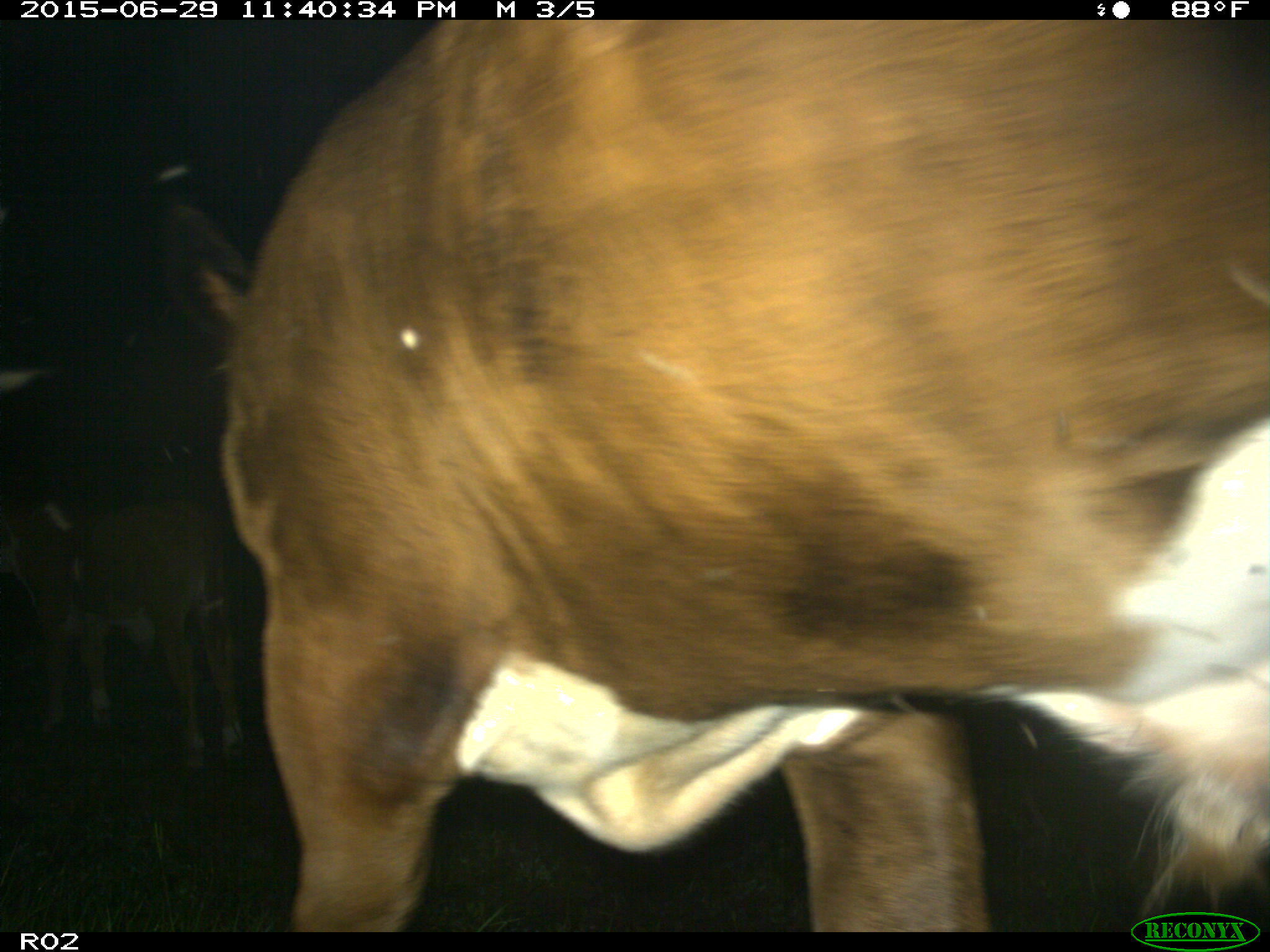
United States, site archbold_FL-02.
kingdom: Animalia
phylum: Chordata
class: Mammalia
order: Artiodactyla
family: Bovidae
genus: Bos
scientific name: Bos taurus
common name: domestic cow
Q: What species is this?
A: Bos taurus (domestic cow).